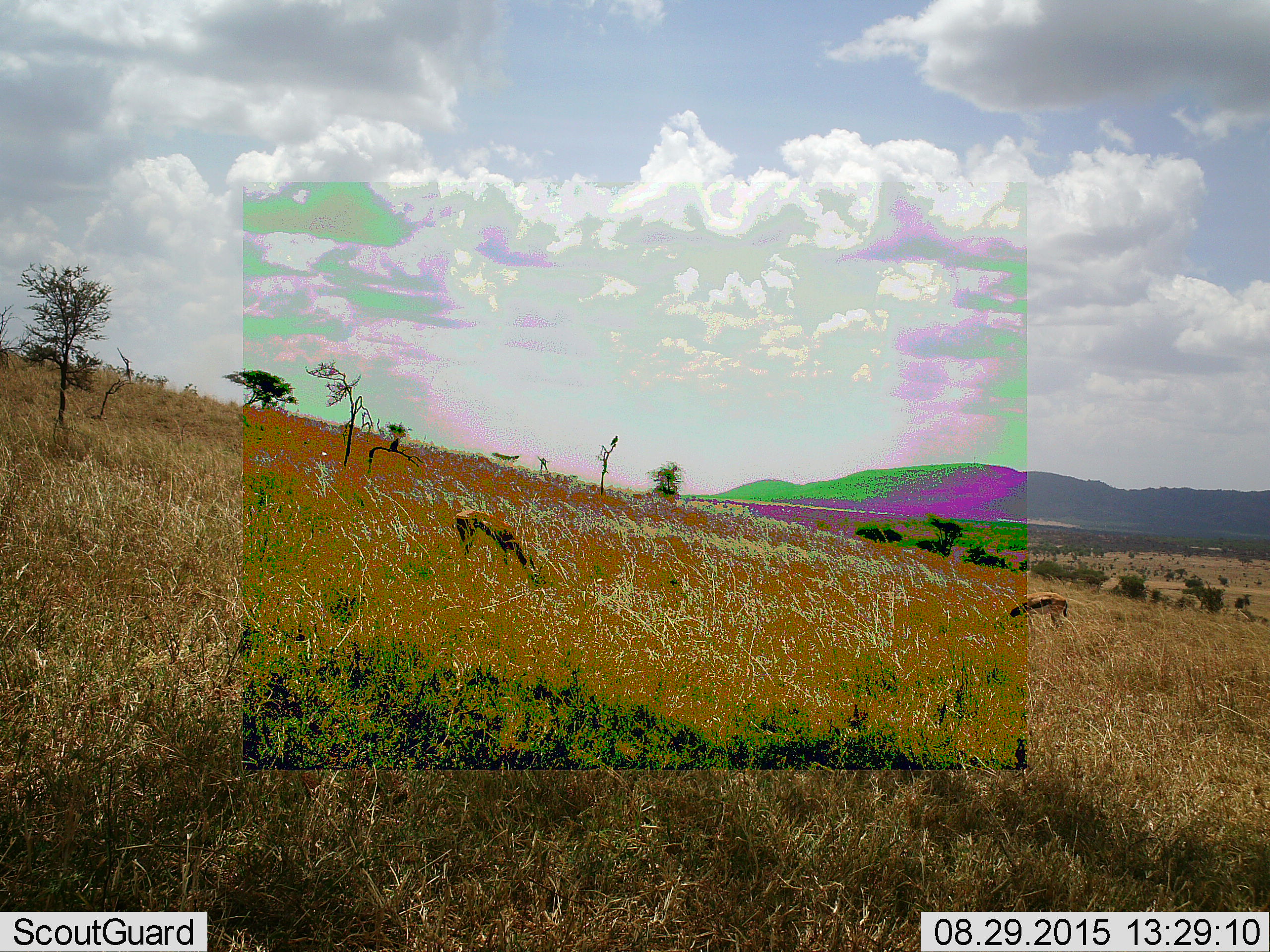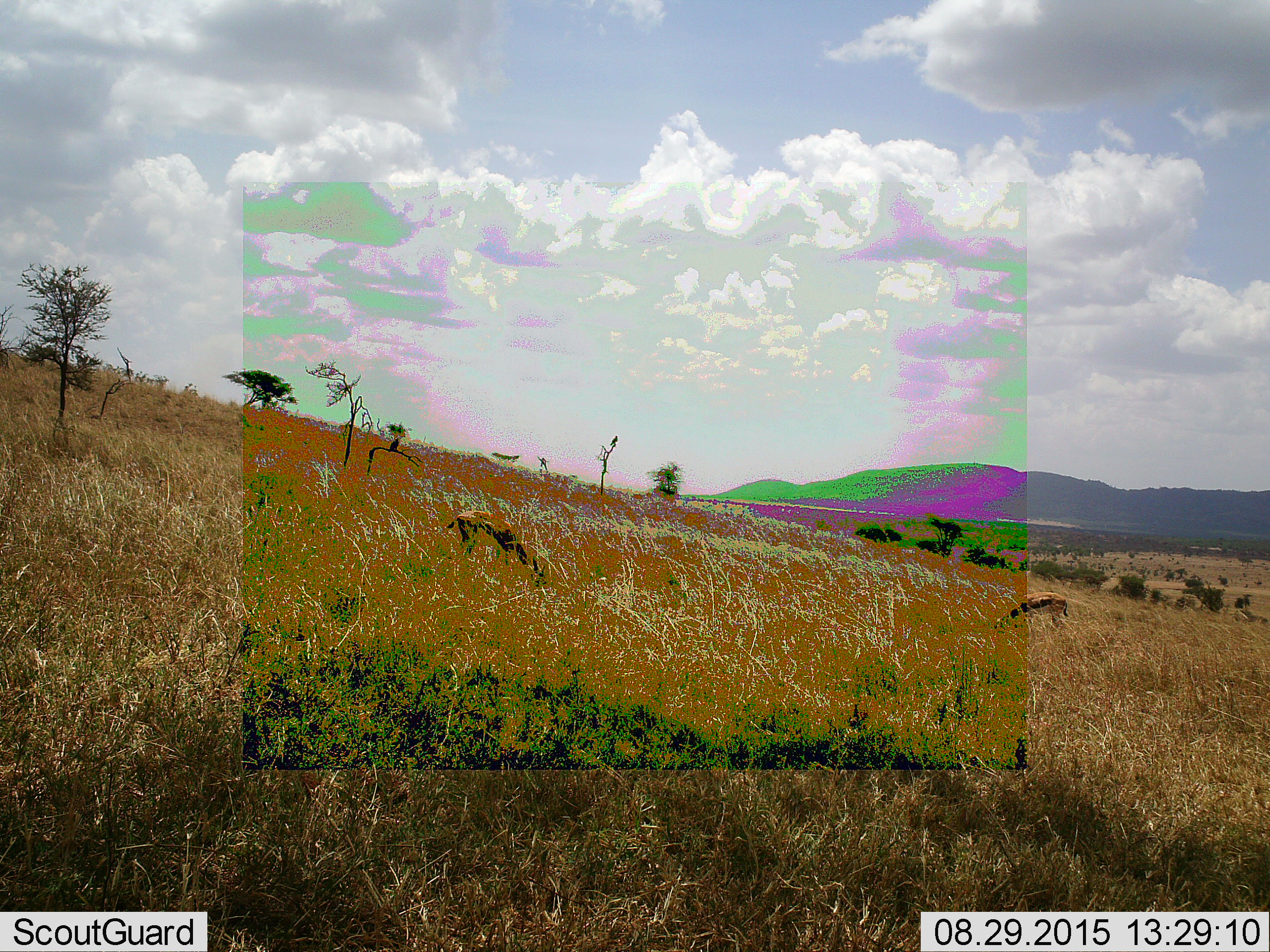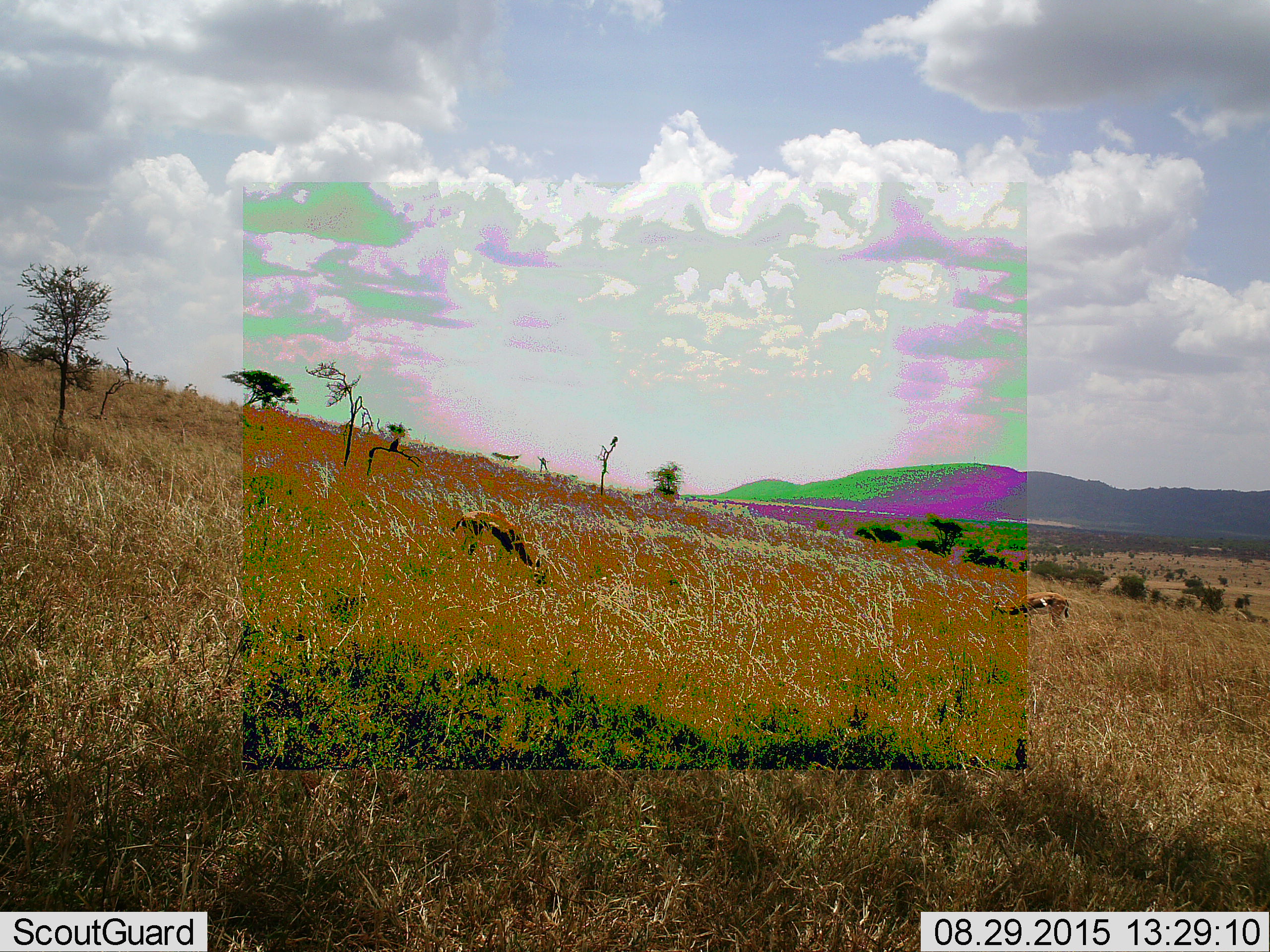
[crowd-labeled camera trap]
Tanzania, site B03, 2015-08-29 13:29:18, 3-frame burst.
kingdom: Animalia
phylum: Chordata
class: Mammalia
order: Artiodactyla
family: Bovidae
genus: Eudorcas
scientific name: Eudorcas thomsonii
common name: thomson's gazelle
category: gazellethomsons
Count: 2.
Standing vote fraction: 8%.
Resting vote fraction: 0%.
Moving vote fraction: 0%.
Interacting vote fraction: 0%.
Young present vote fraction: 8%.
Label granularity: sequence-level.